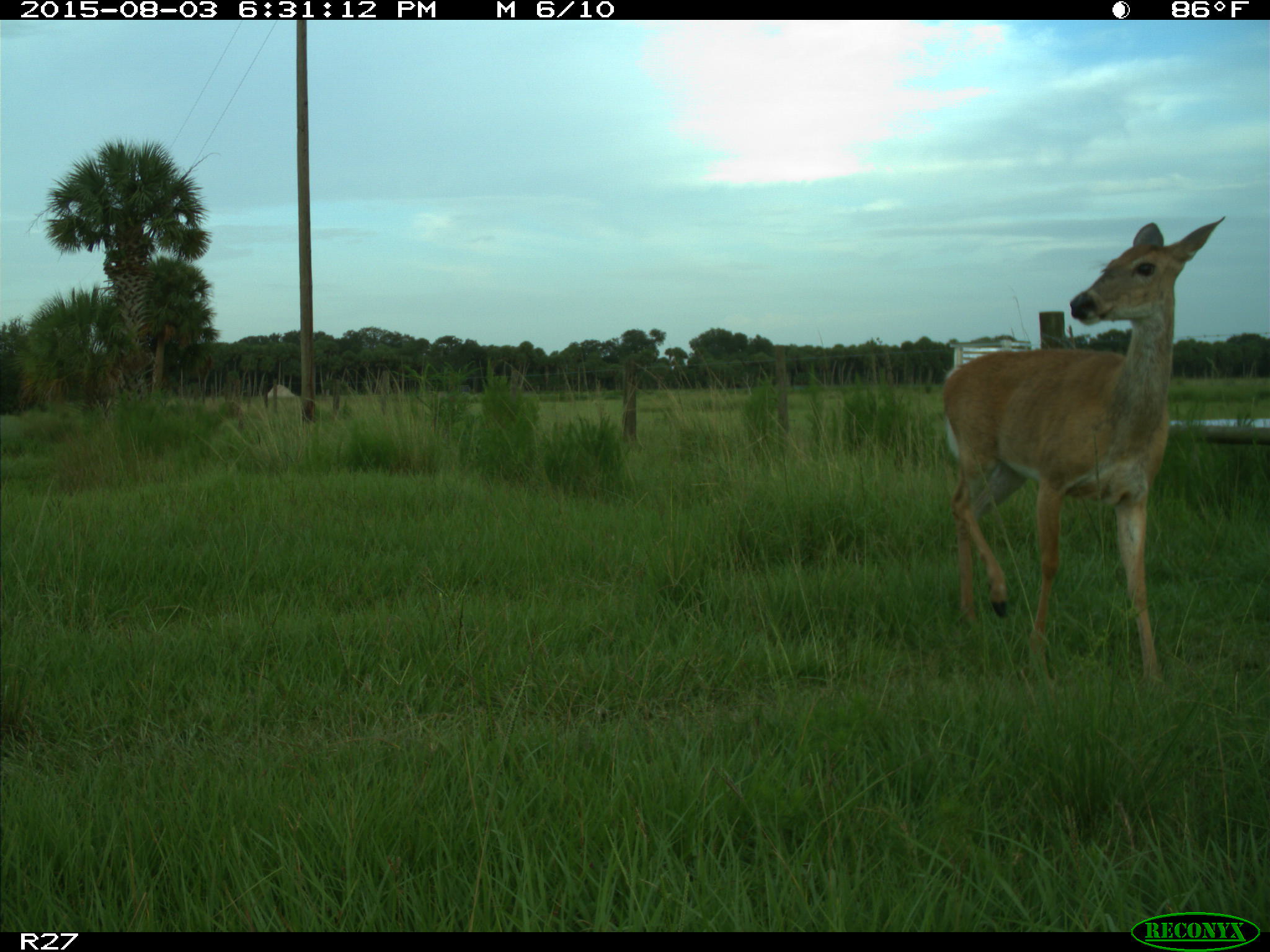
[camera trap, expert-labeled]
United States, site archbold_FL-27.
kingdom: Animalia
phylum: Chordata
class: Mammalia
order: Artiodactyla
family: Cervidae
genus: Odocoileus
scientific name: Odocoileus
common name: deer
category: unidentified deer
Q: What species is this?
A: Unidentified deer (deer) (Odocoileus).